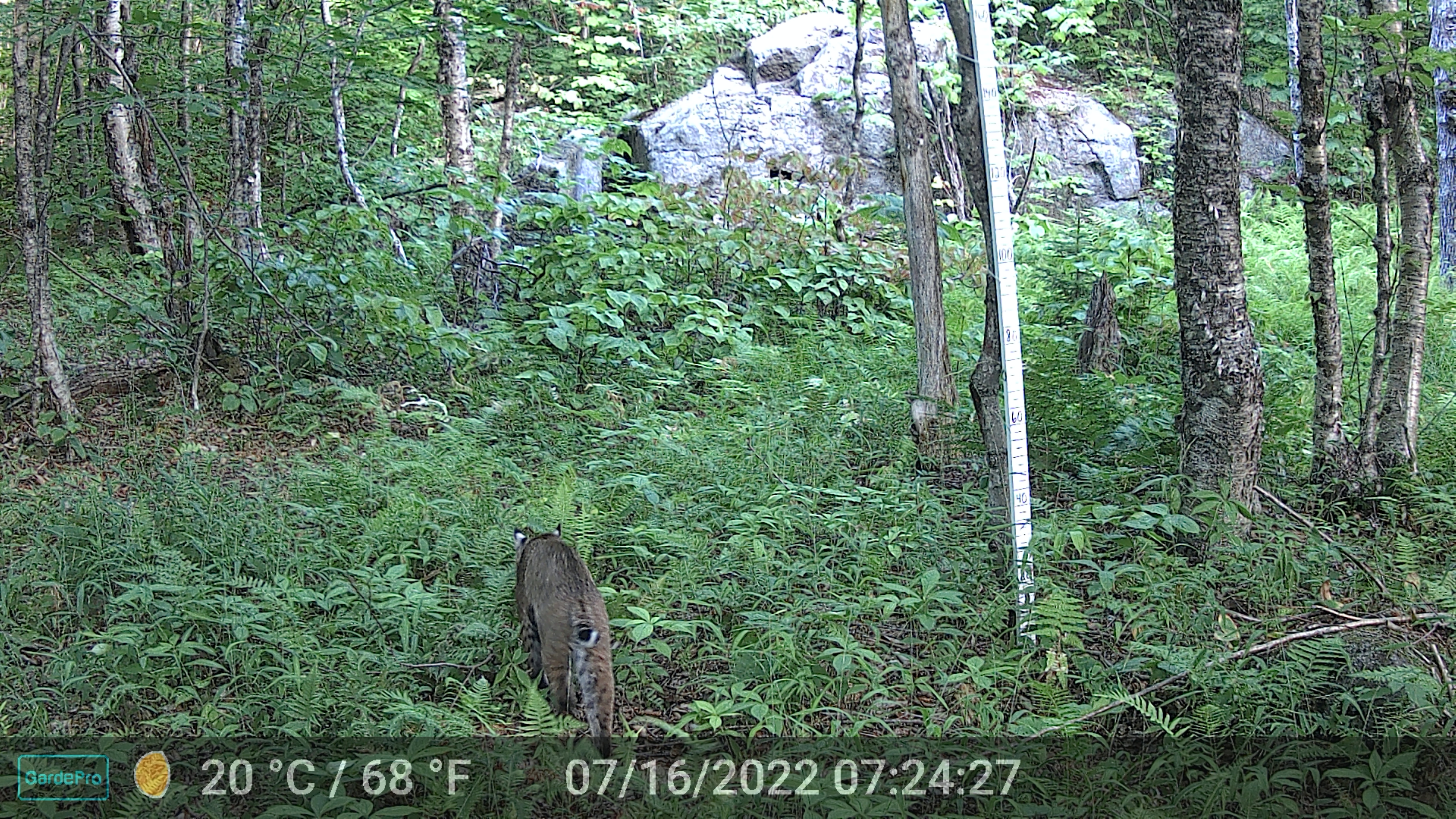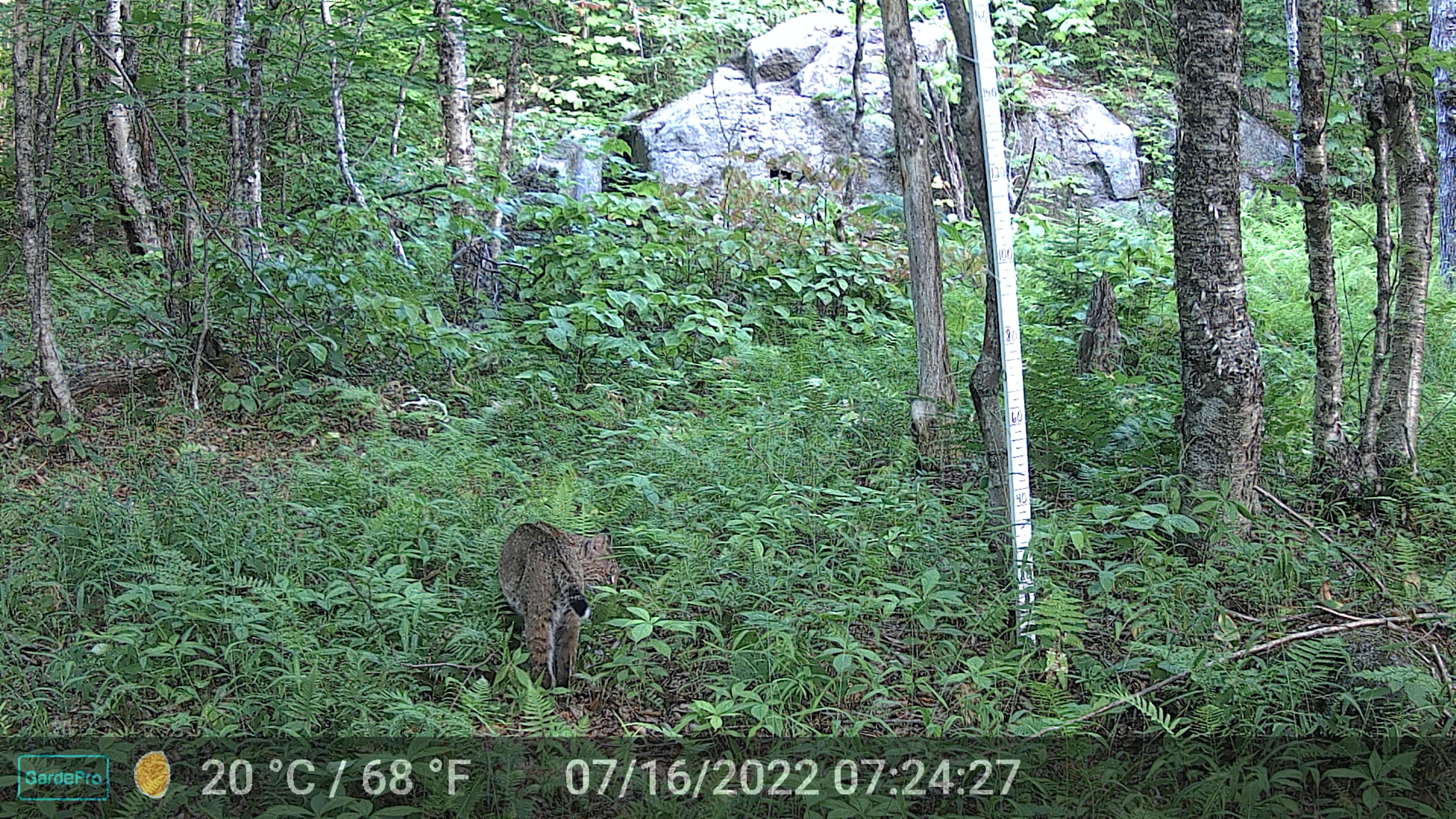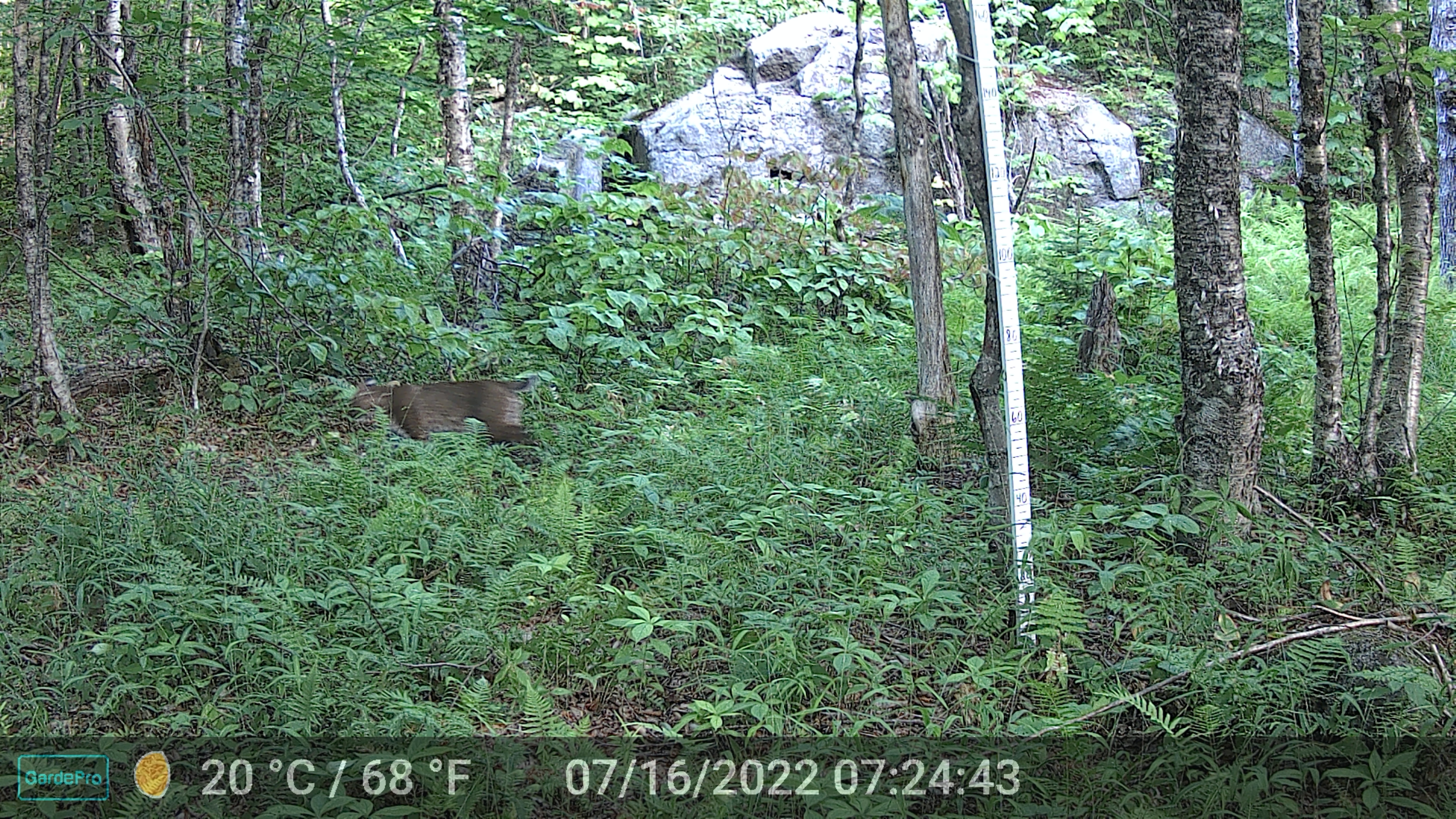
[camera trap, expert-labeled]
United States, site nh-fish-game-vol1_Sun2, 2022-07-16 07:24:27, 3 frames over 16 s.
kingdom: Animalia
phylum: Chordata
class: Mammalia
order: Carnivora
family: Felidae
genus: Lynx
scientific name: Lynx rufus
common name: bobcat